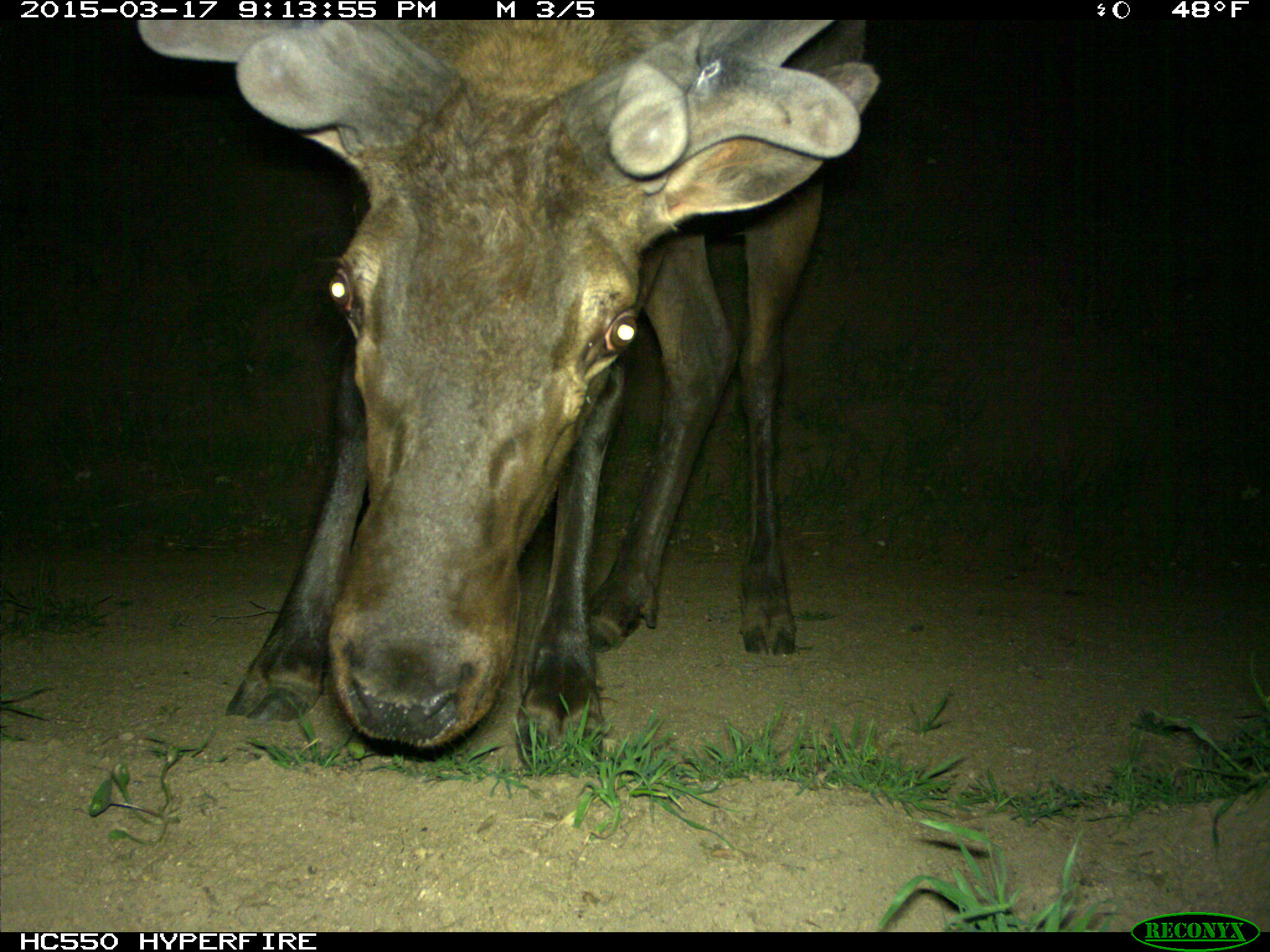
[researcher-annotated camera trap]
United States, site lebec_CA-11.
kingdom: Animalia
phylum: Chordata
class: Mammalia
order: Artiodactyla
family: Cervidae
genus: Cervus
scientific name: Cervus canadensis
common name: elk